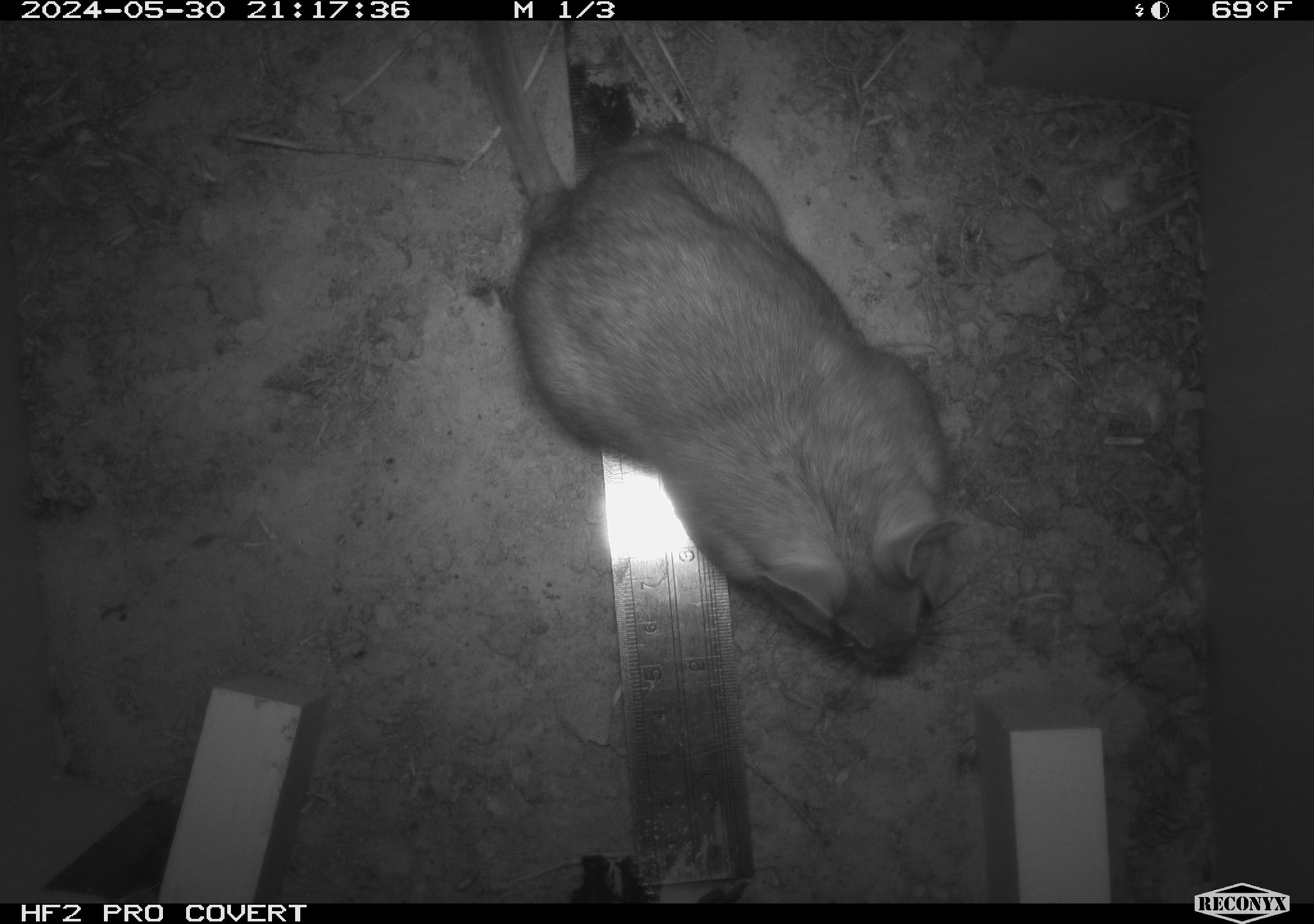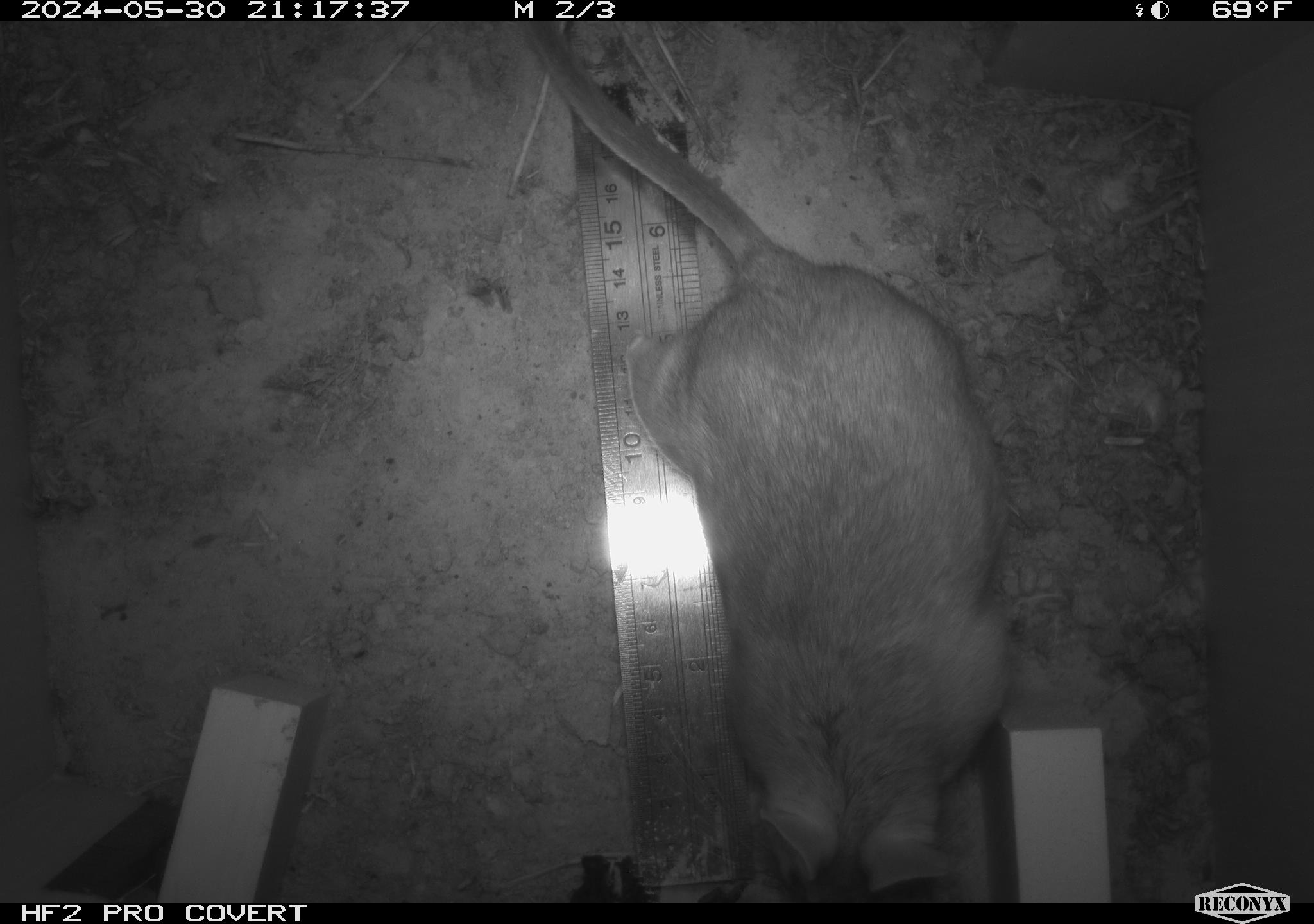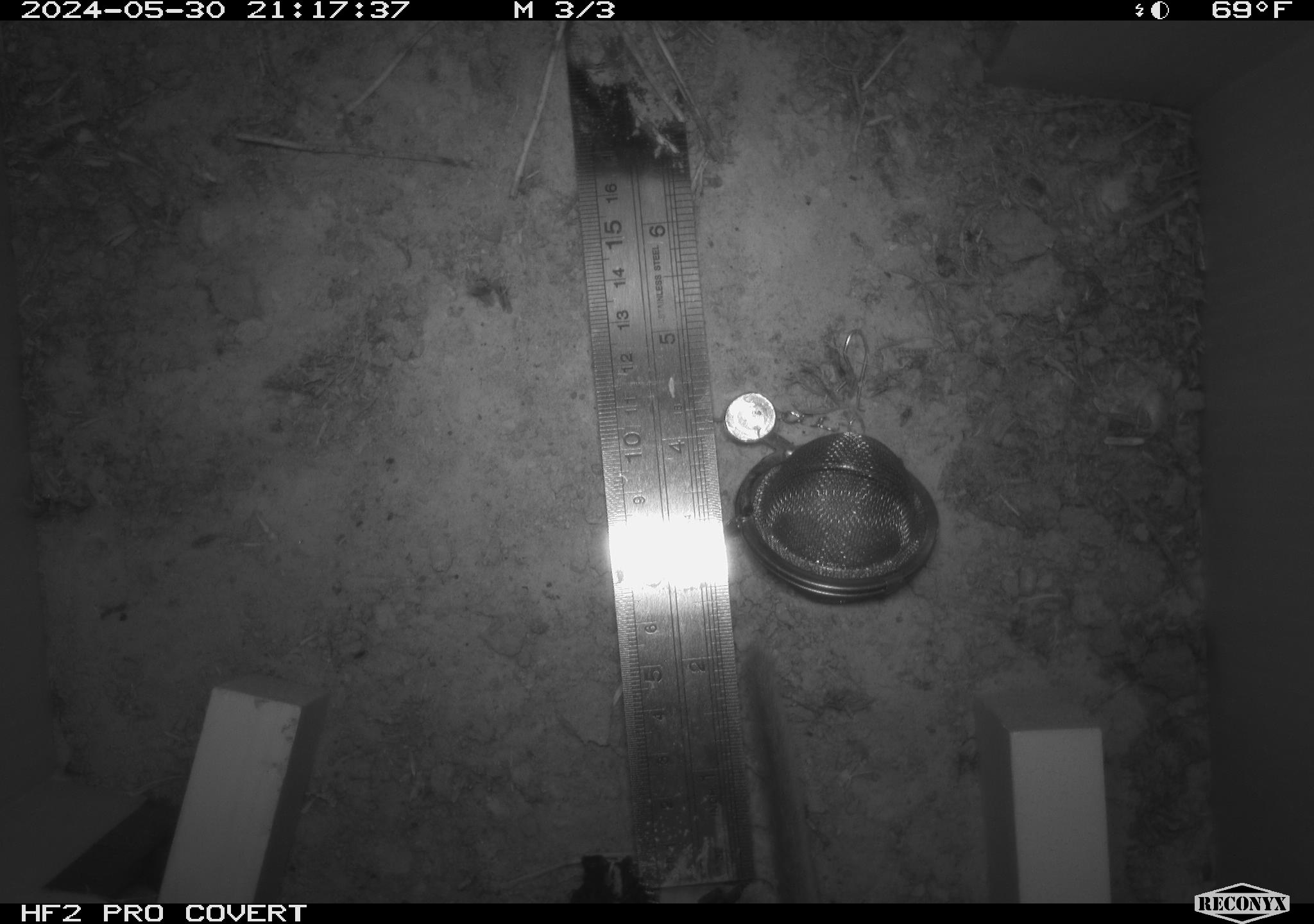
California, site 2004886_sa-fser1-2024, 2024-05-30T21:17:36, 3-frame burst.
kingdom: Animalia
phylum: Chordata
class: Mammalia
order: Rodentia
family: Sciuridae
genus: Neotamias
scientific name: Neotamias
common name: western chipmunks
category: neotamias species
Neotamias species (western chipmunks) (Neotamias).